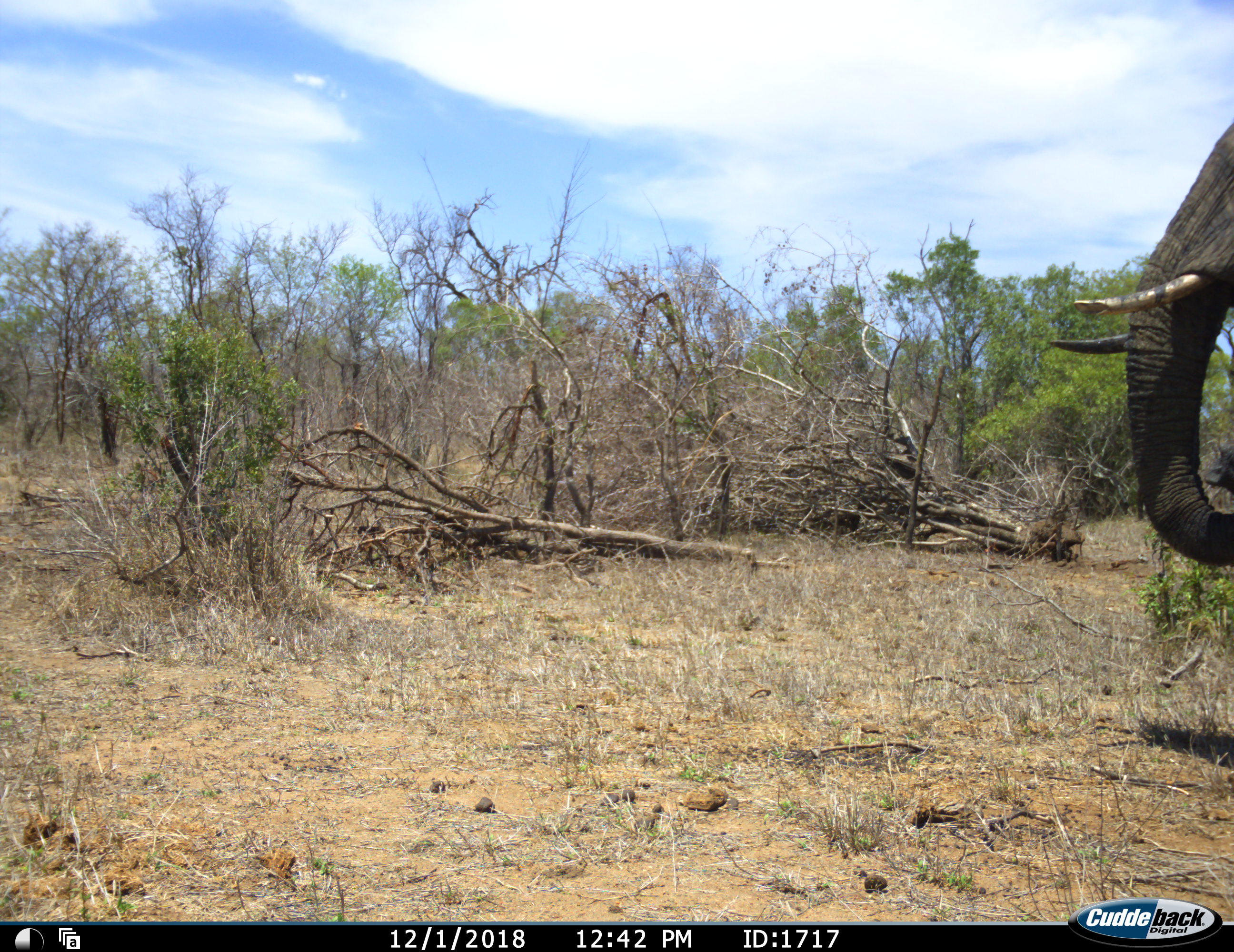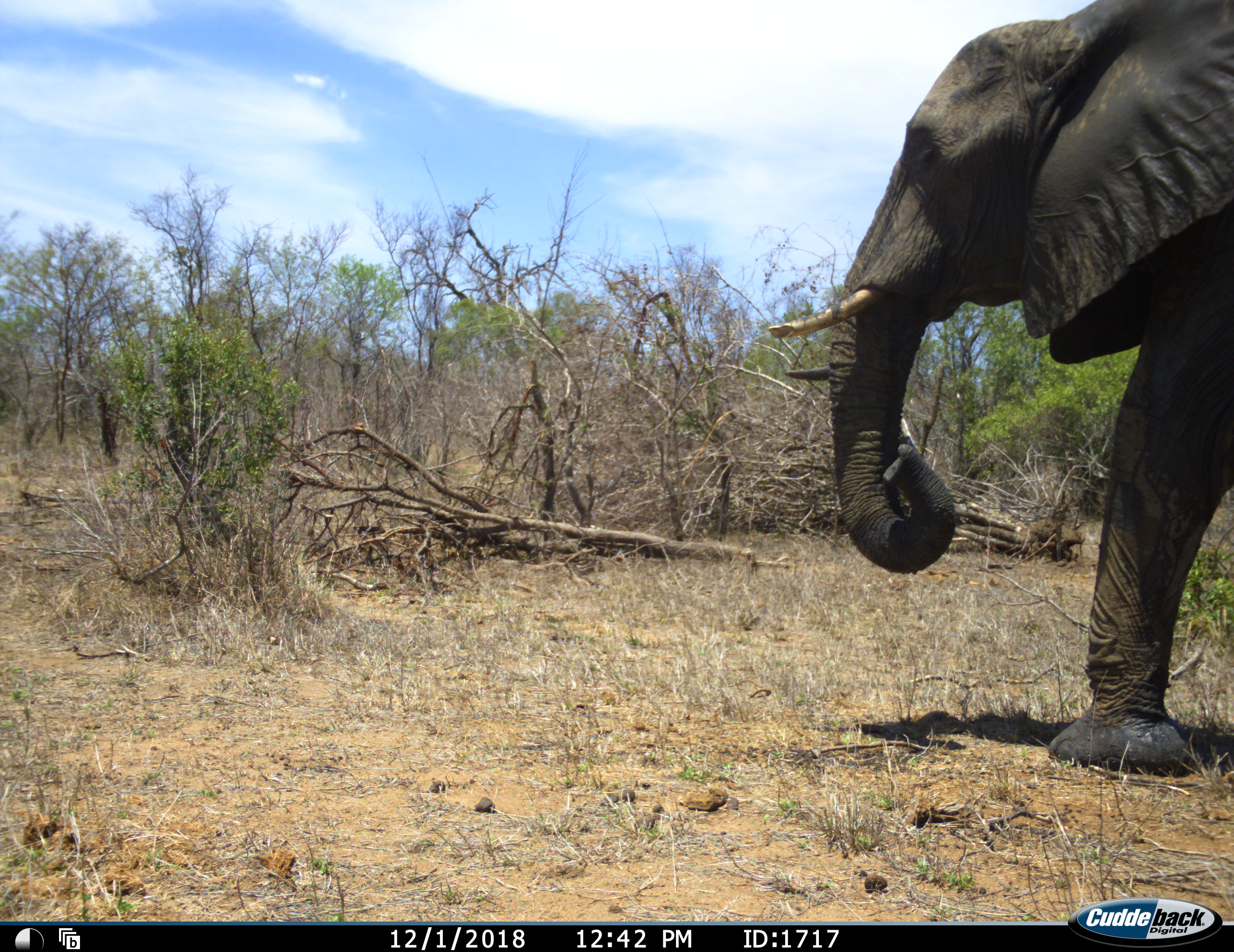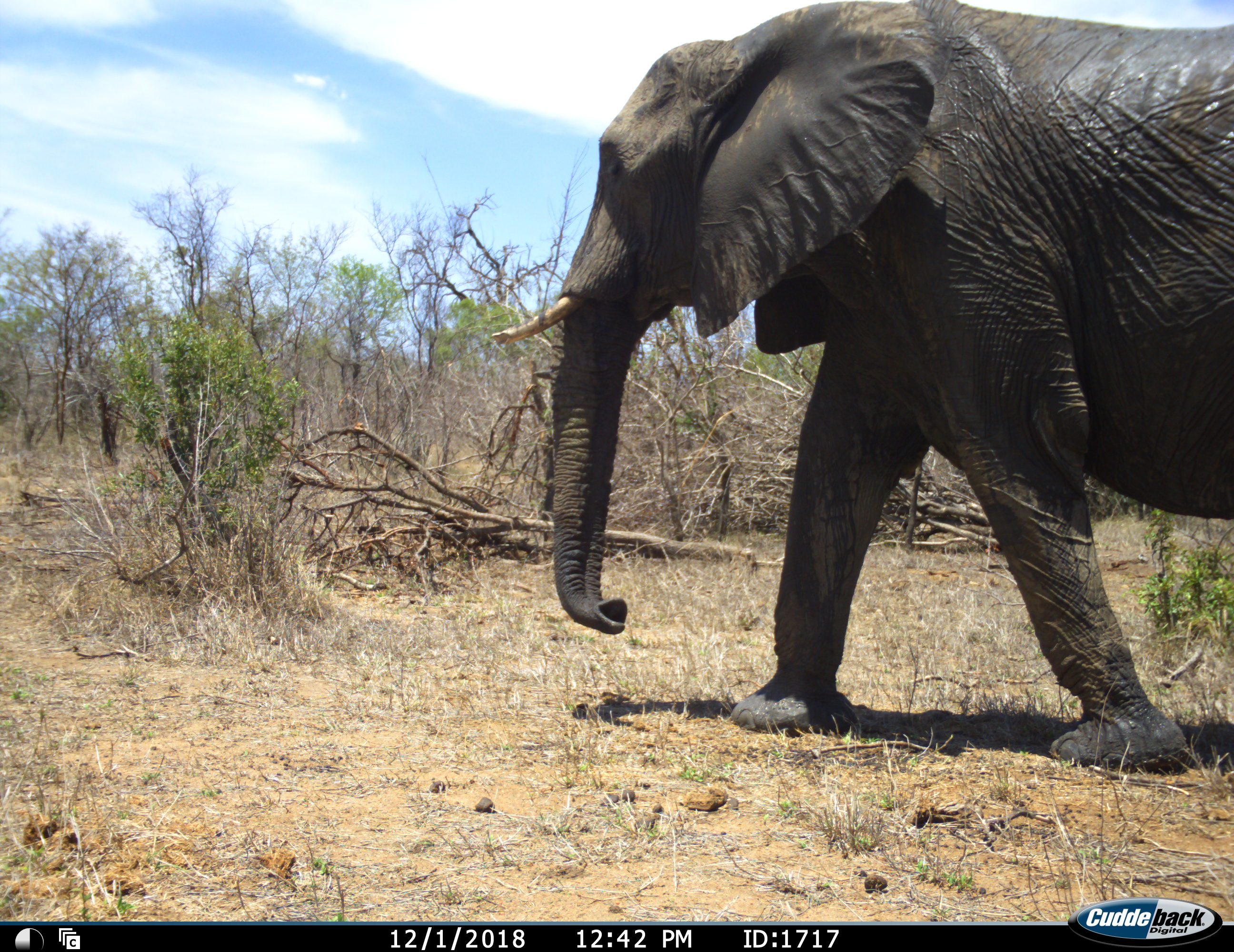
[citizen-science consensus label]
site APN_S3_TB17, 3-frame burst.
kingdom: Animalia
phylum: Chordata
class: Mammalia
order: Proboscidea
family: Elephantidae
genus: Loxodonta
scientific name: Loxodonta africana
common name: african bush elephant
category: elephant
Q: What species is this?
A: Elephant (african bush elephant) (Loxodonta africana).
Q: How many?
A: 1.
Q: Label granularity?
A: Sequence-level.